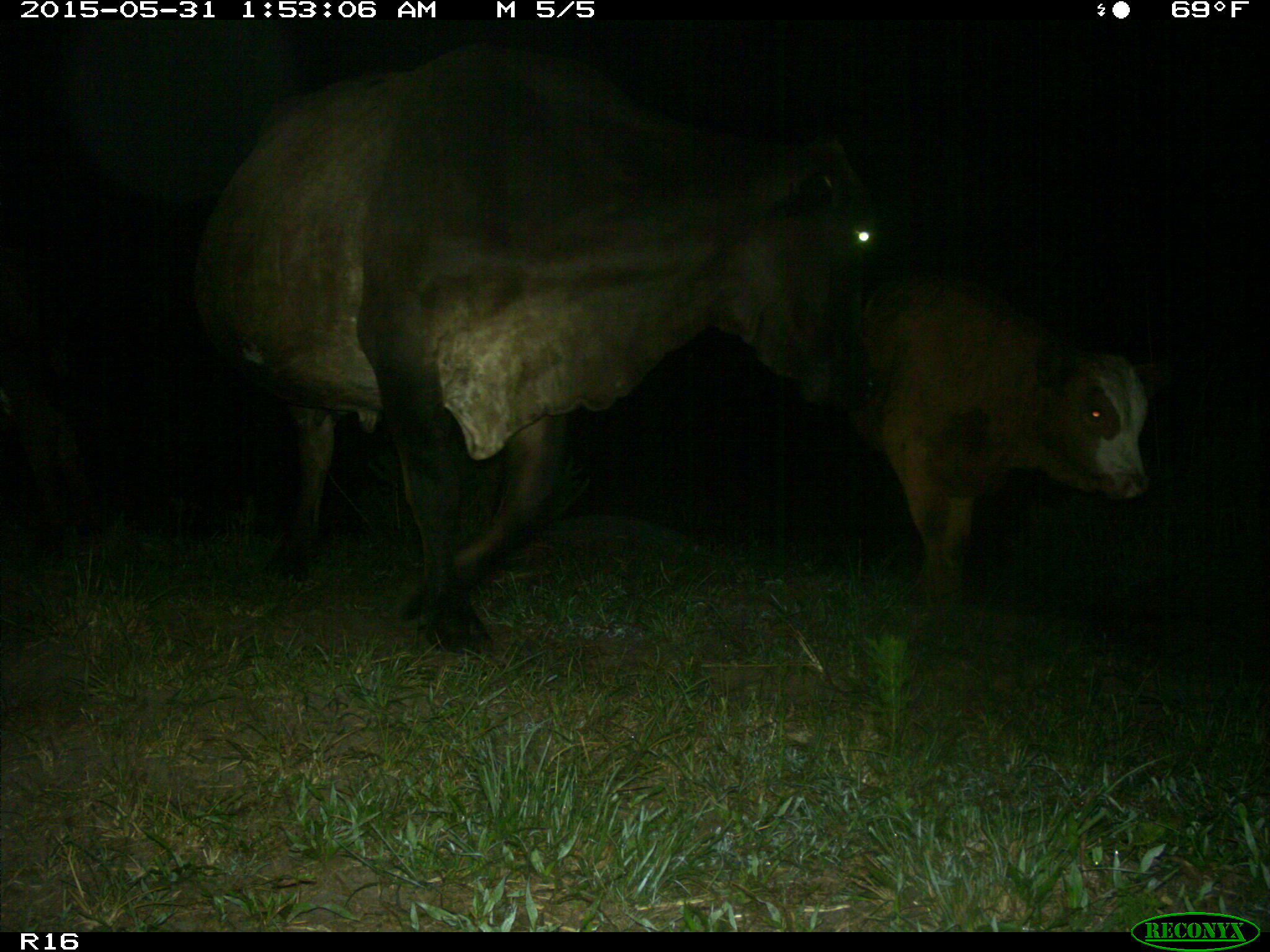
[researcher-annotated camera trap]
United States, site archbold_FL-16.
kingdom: Animalia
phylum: Chordata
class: Mammalia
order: Artiodactyla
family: Bovidae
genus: Bos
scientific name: Bos taurus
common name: domestic cow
Bos taurus (domestic cow).